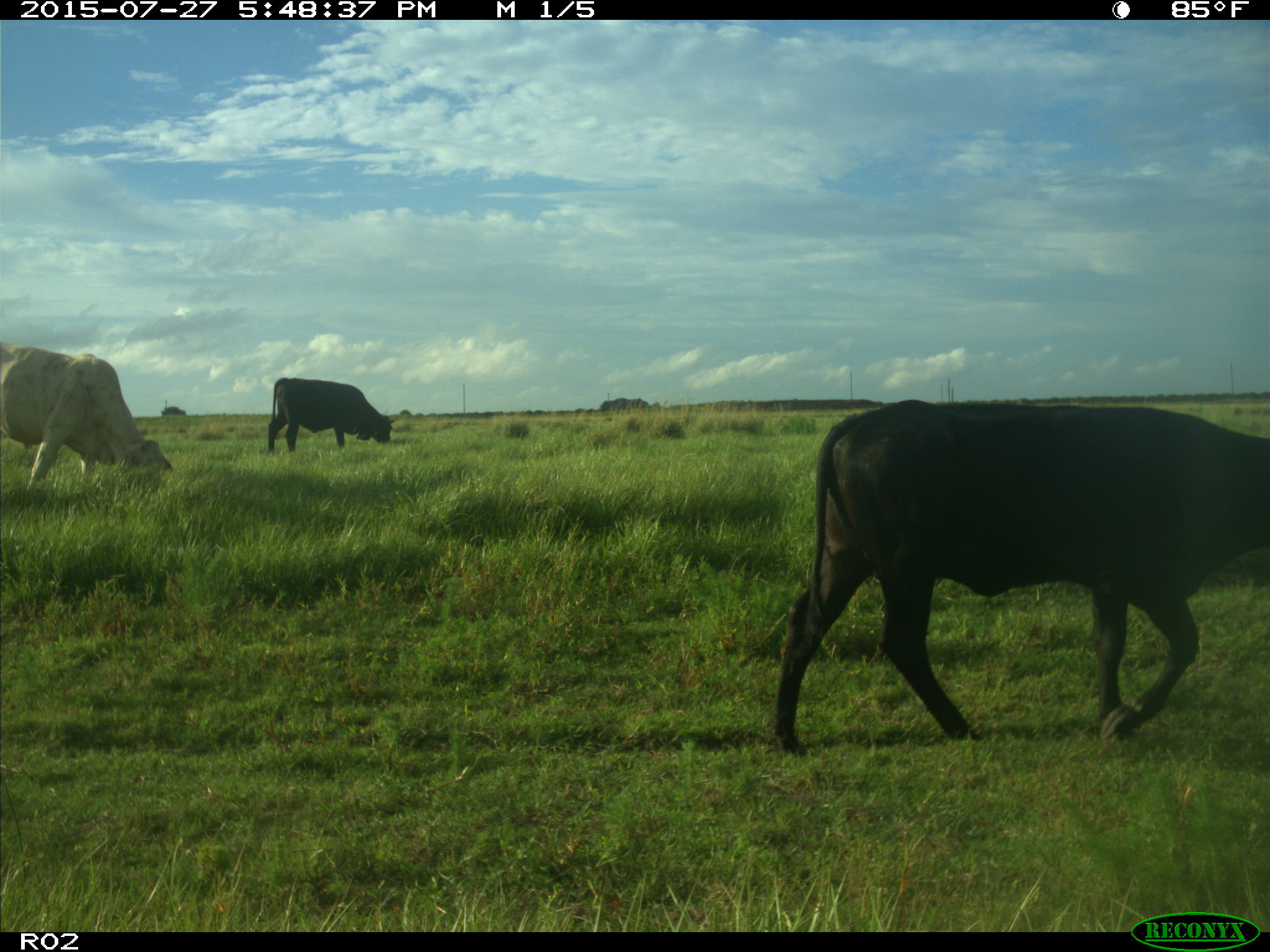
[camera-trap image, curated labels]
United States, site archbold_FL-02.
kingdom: Animalia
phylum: Chordata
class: Mammalia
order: Artiodactyla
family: Bovidae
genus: Bos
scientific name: Bos taurus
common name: domestic cow